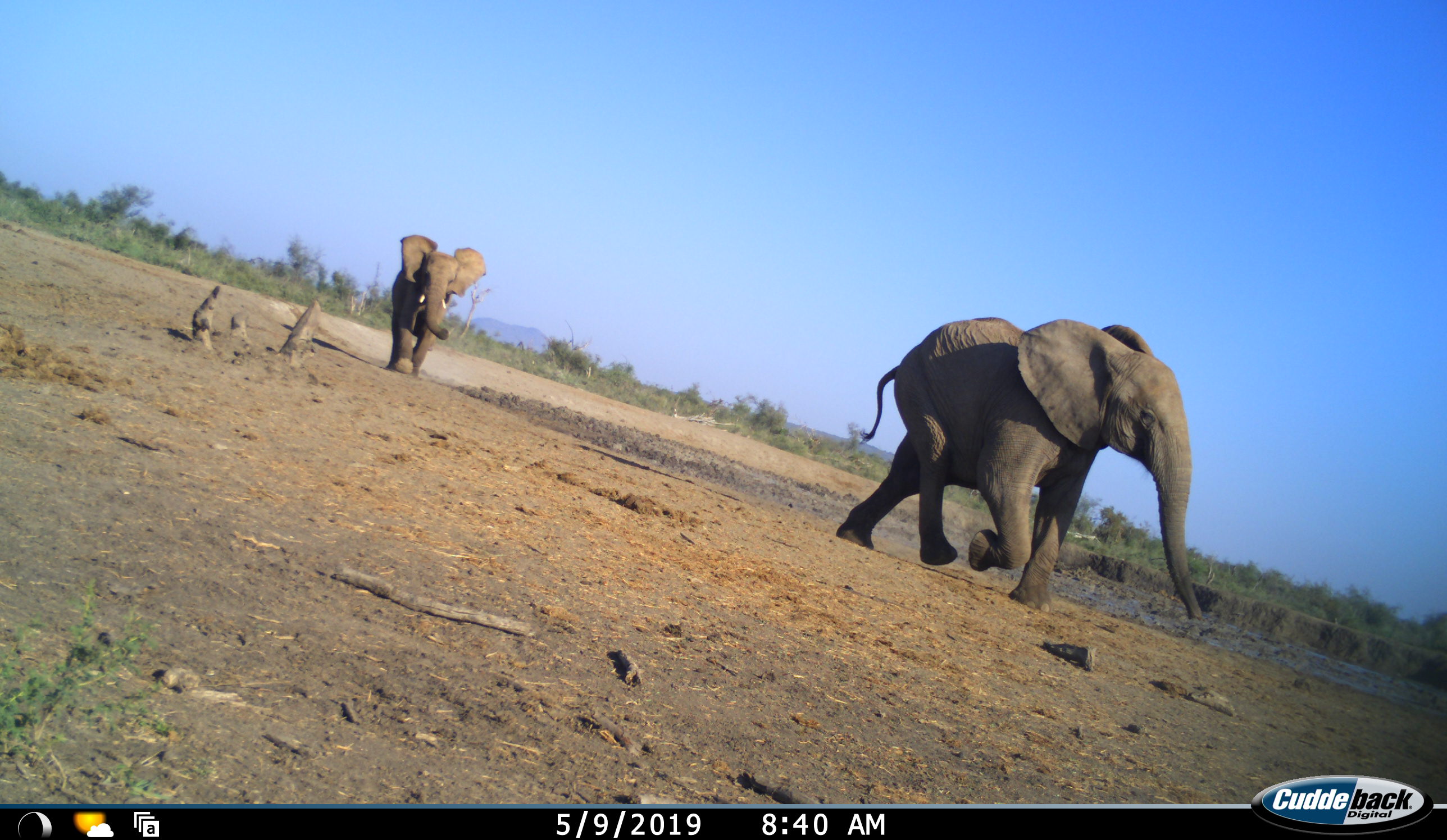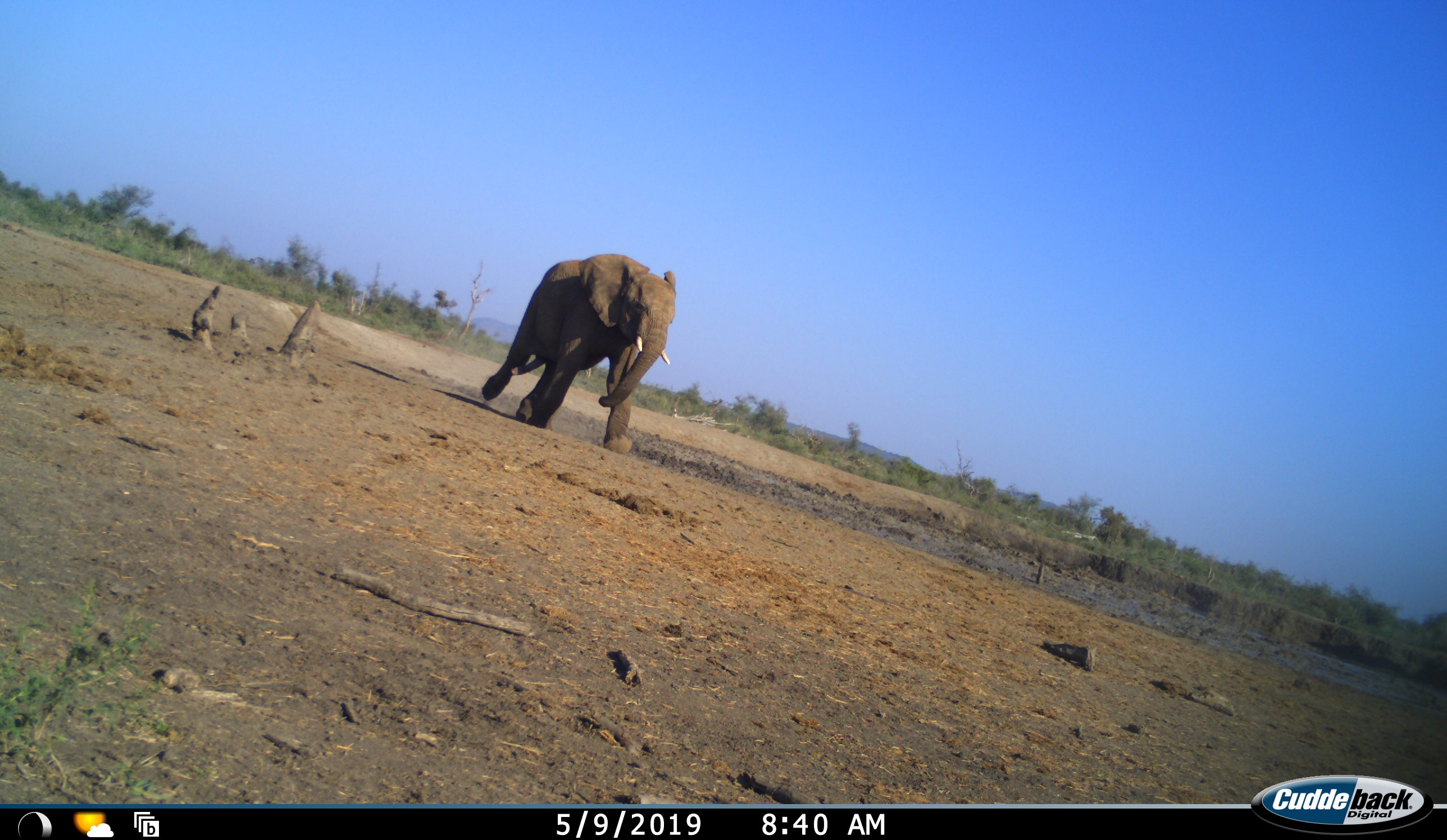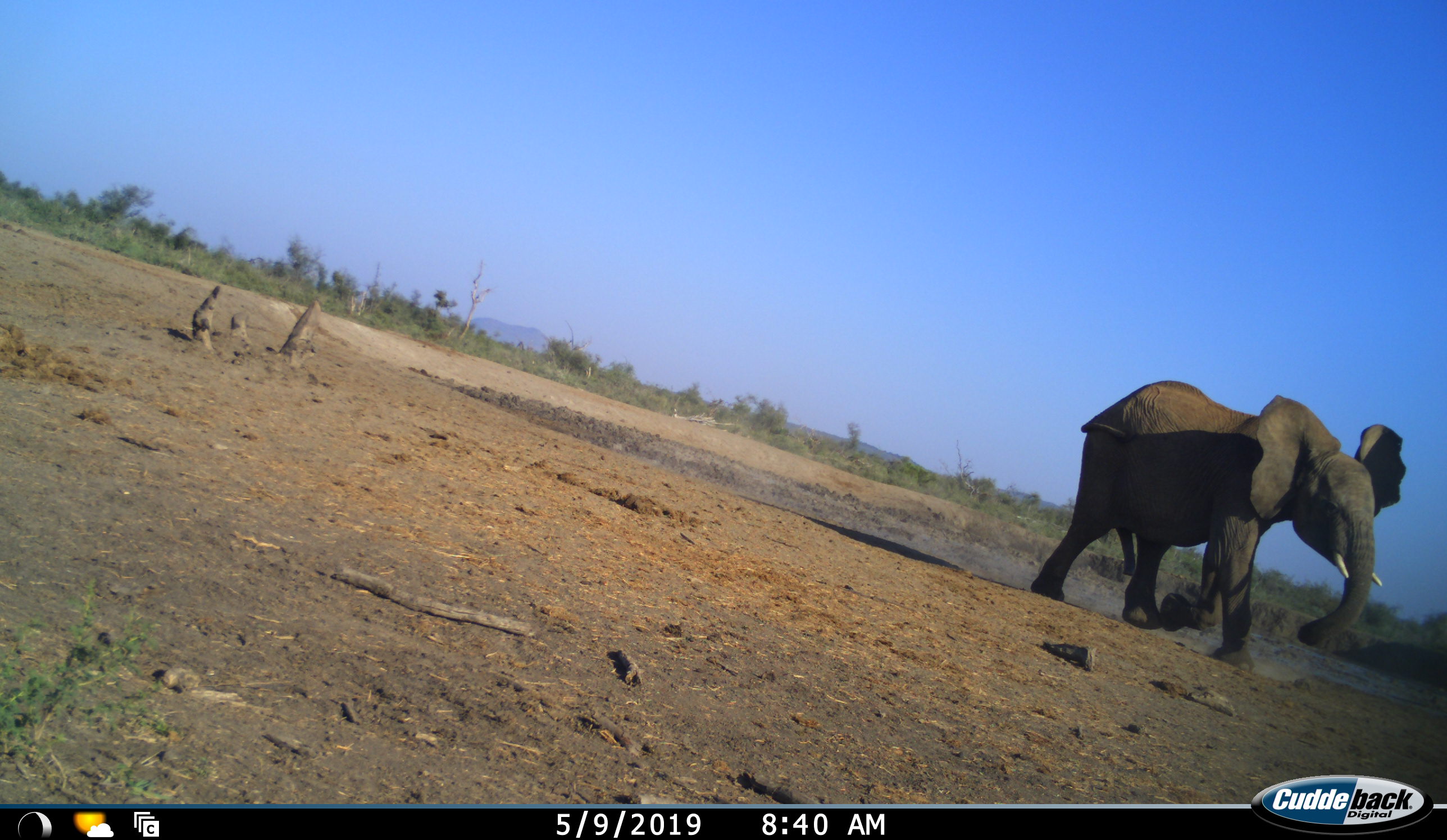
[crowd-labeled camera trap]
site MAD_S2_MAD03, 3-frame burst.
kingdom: Animalia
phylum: Chordata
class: Mammalia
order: Proboscidea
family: Elephantidae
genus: Loxodonta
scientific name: Loxodonta africana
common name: african bush elephant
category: elephant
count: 2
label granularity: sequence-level